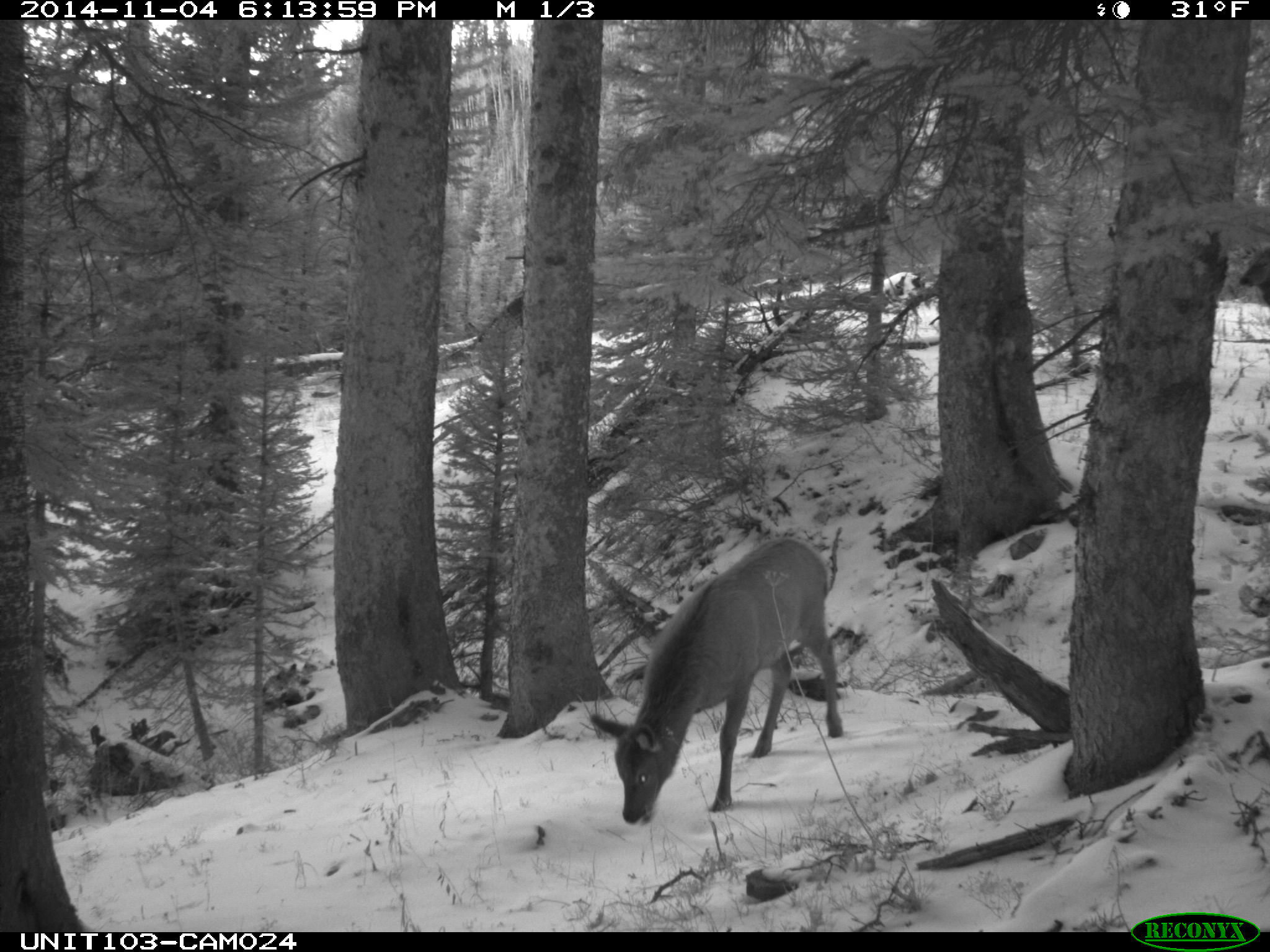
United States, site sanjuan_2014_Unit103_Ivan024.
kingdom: Animalia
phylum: Chordata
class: Mammalia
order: Artiodactyla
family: Cervidae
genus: Cervus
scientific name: Cervus elaphus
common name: red deer